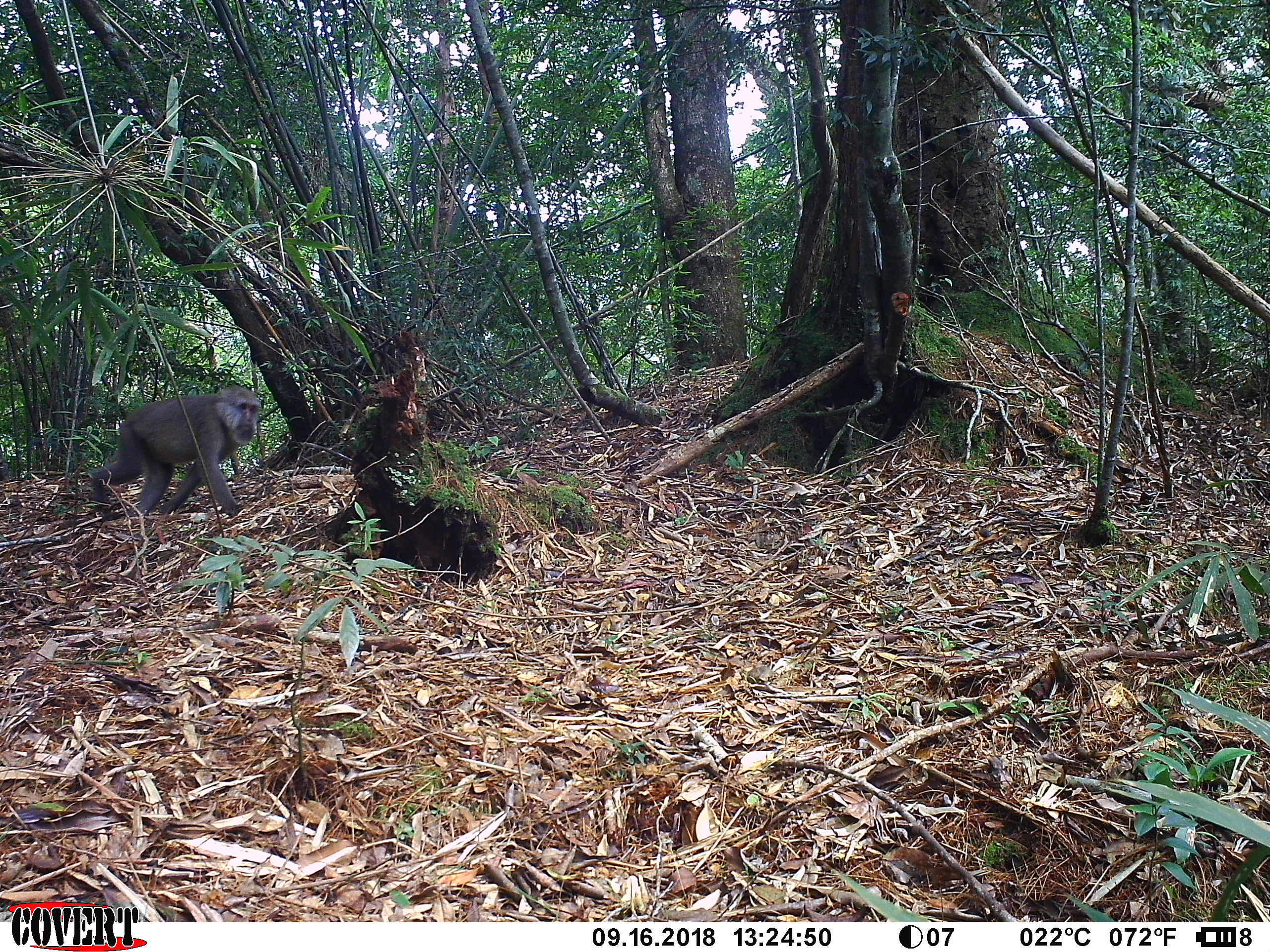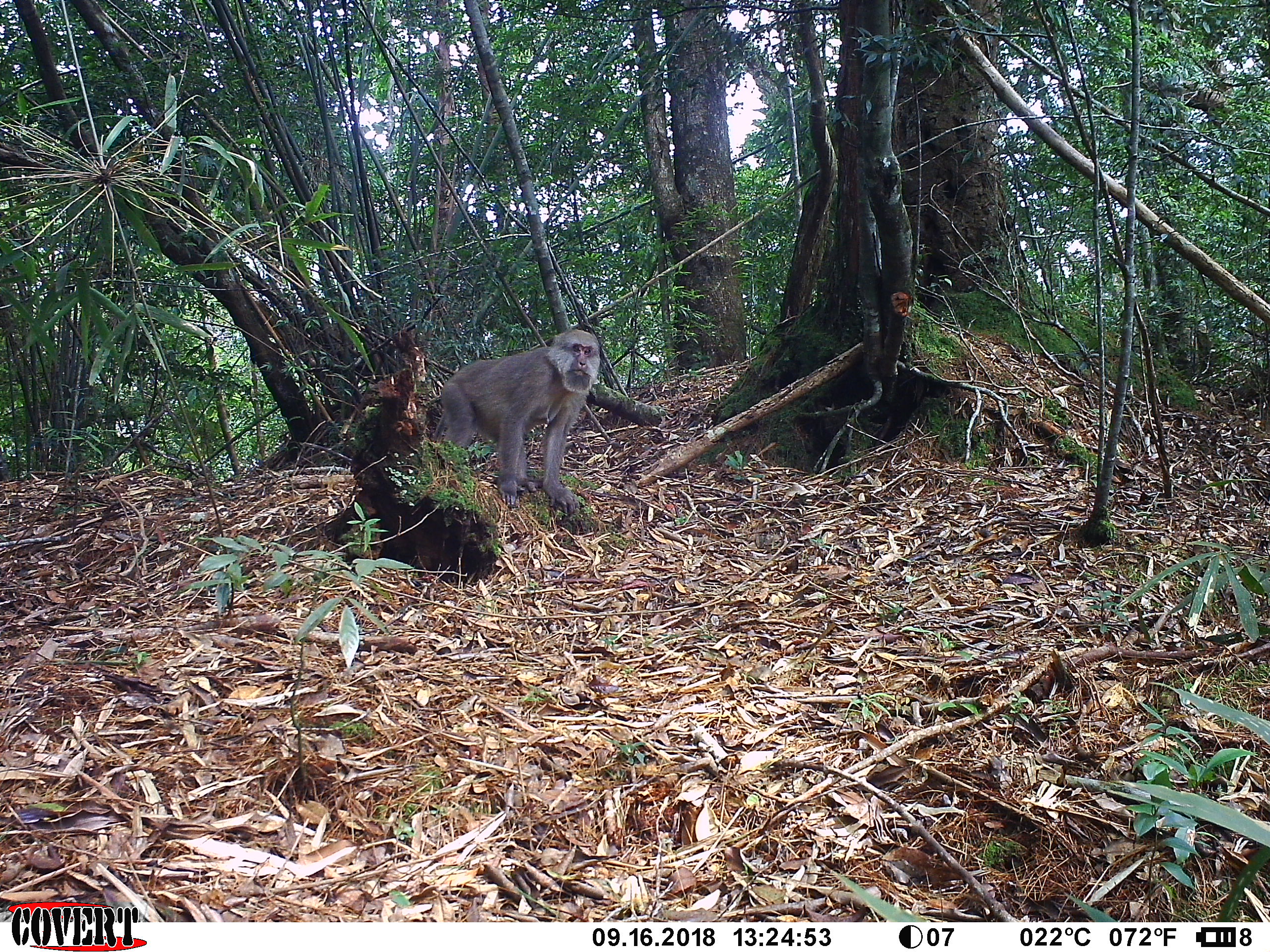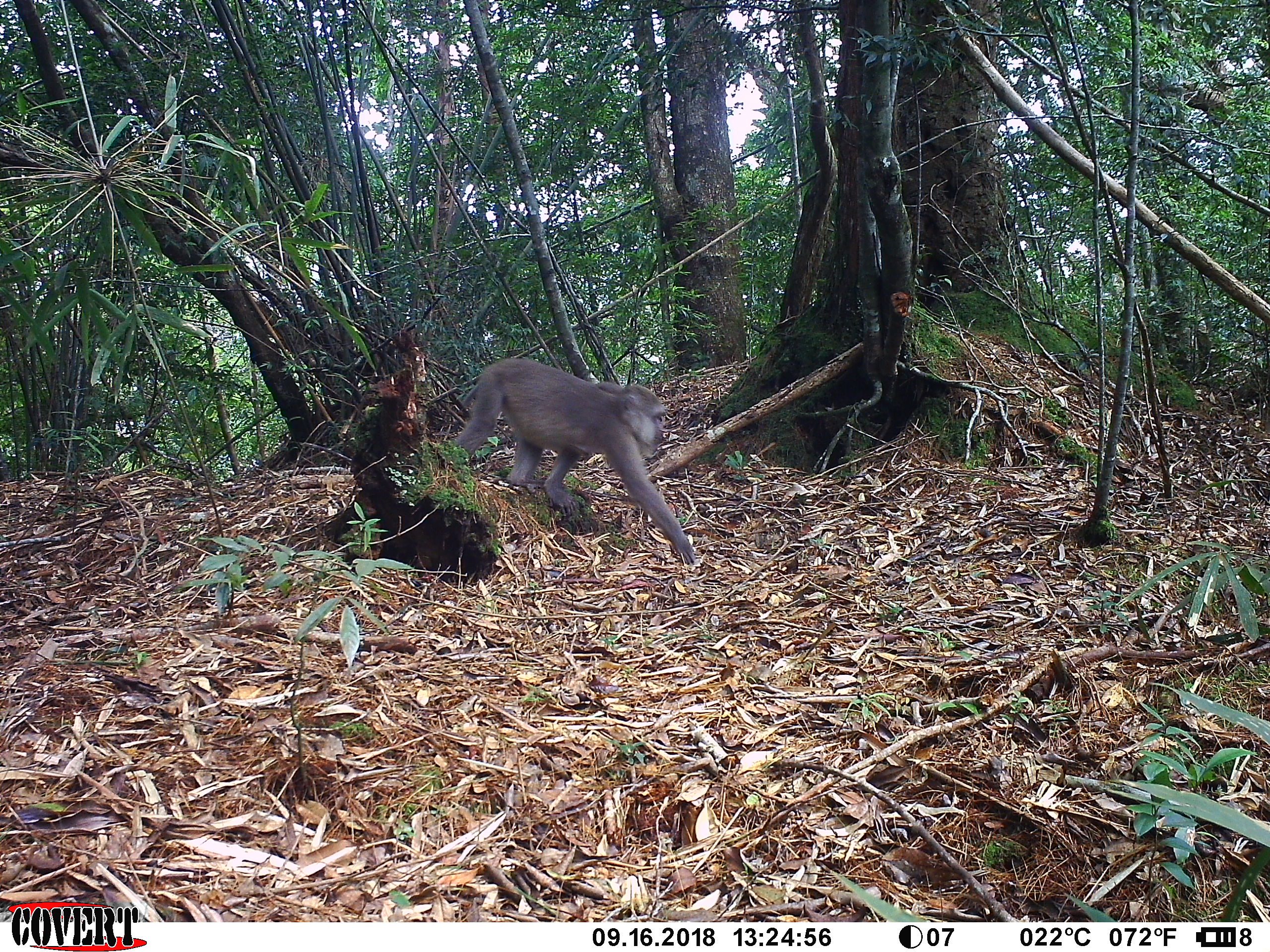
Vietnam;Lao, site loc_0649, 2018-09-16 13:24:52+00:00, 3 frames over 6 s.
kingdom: Animalia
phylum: Chordata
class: Mammalia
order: Primates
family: Cercopithecidae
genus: Macaca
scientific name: Macaca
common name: macaques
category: assam or rhesus macaque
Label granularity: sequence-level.